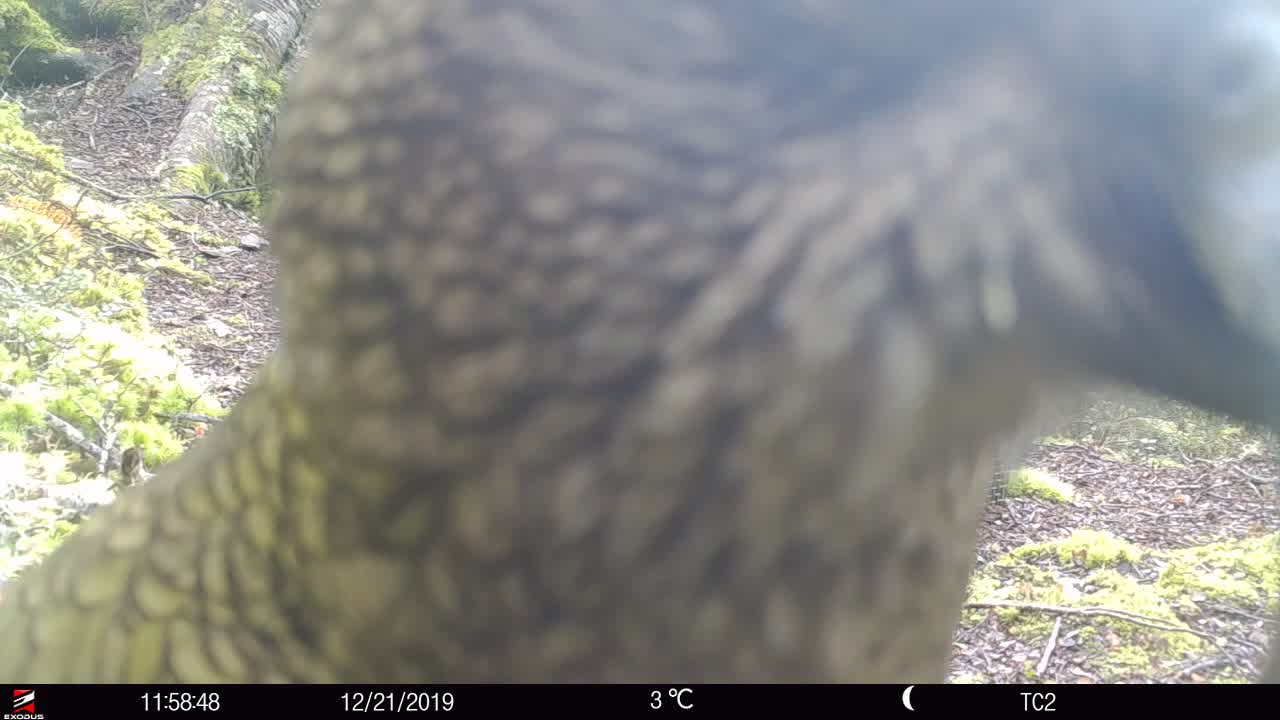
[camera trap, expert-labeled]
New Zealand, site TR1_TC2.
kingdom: Animalia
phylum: Chordata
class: Aves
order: Psittaciformes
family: Strigopidae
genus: Nestor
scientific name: Nestor notabilis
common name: kea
Kea (Nestor notabilis).